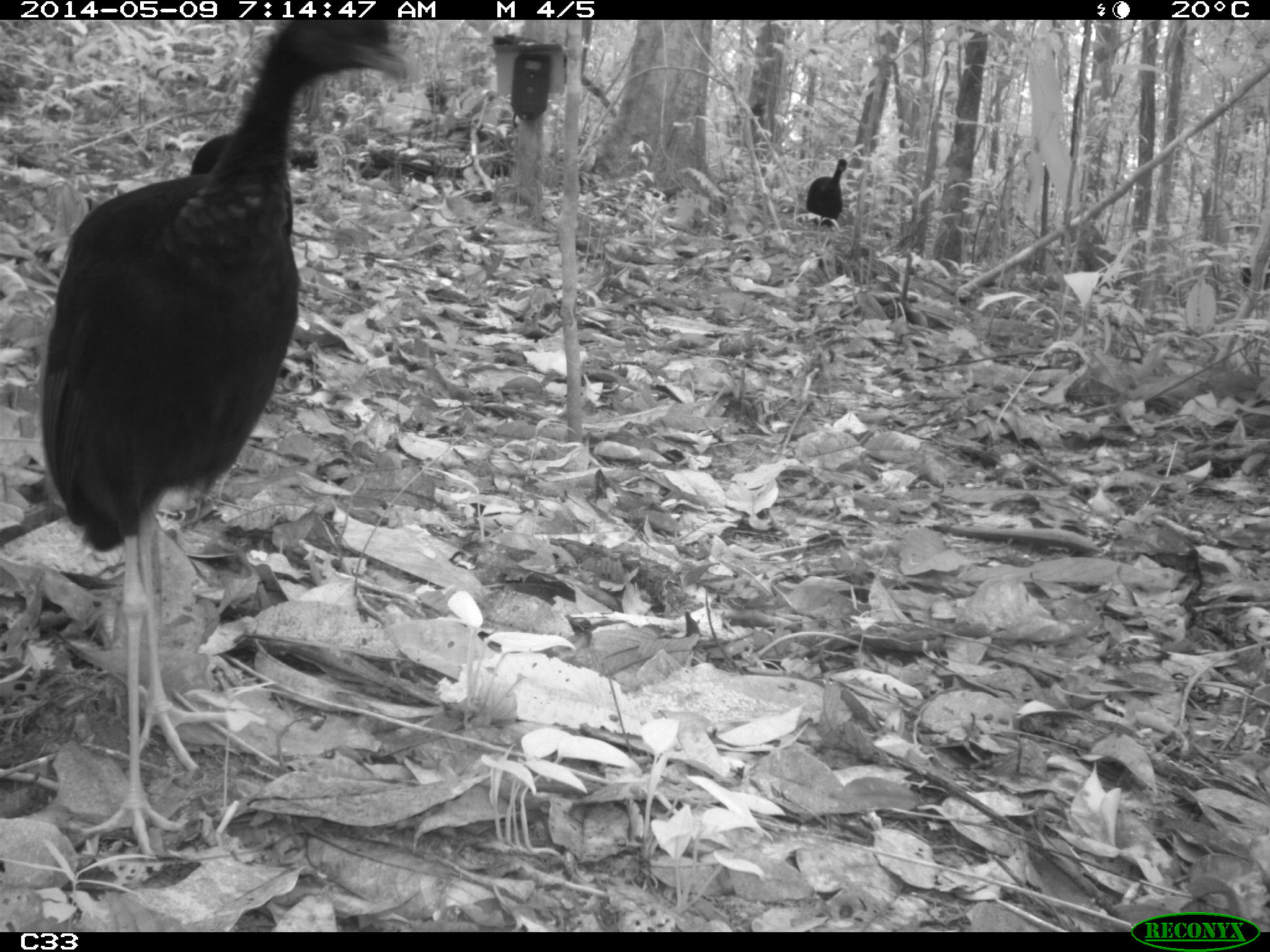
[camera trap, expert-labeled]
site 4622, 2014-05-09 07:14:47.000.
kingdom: Animalia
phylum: Chordata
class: Aves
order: Gruiformes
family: Psophiidae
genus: Psophia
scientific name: Psophia crepitans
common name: gray-winged trumpeter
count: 5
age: adult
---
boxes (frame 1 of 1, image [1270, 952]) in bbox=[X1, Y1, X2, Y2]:
psophia crepitans: bbox=[38, 20, 414, 861]; bbox=[191, 123, 295, 237]; bbox=[805, 157, 848, 233]